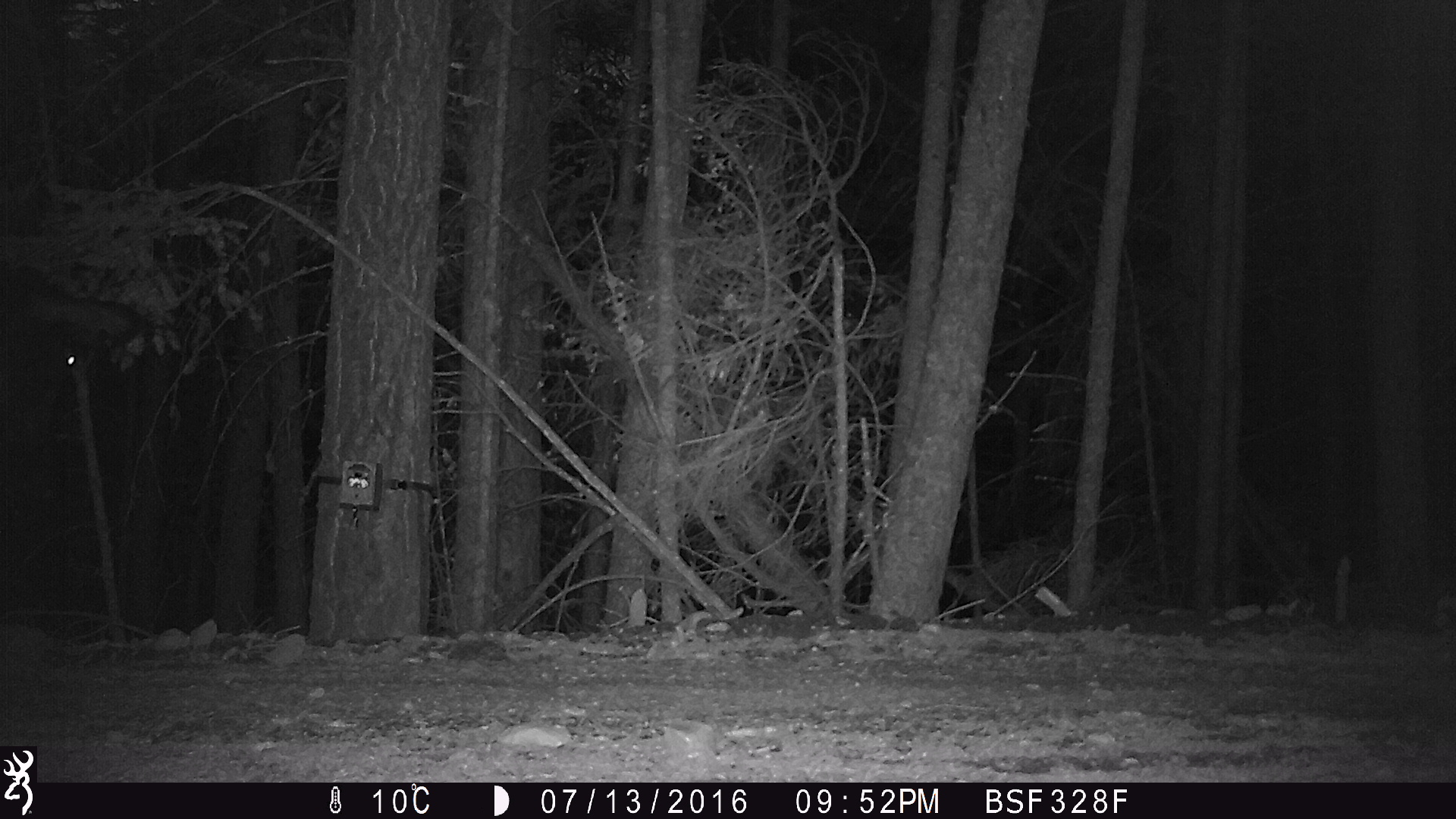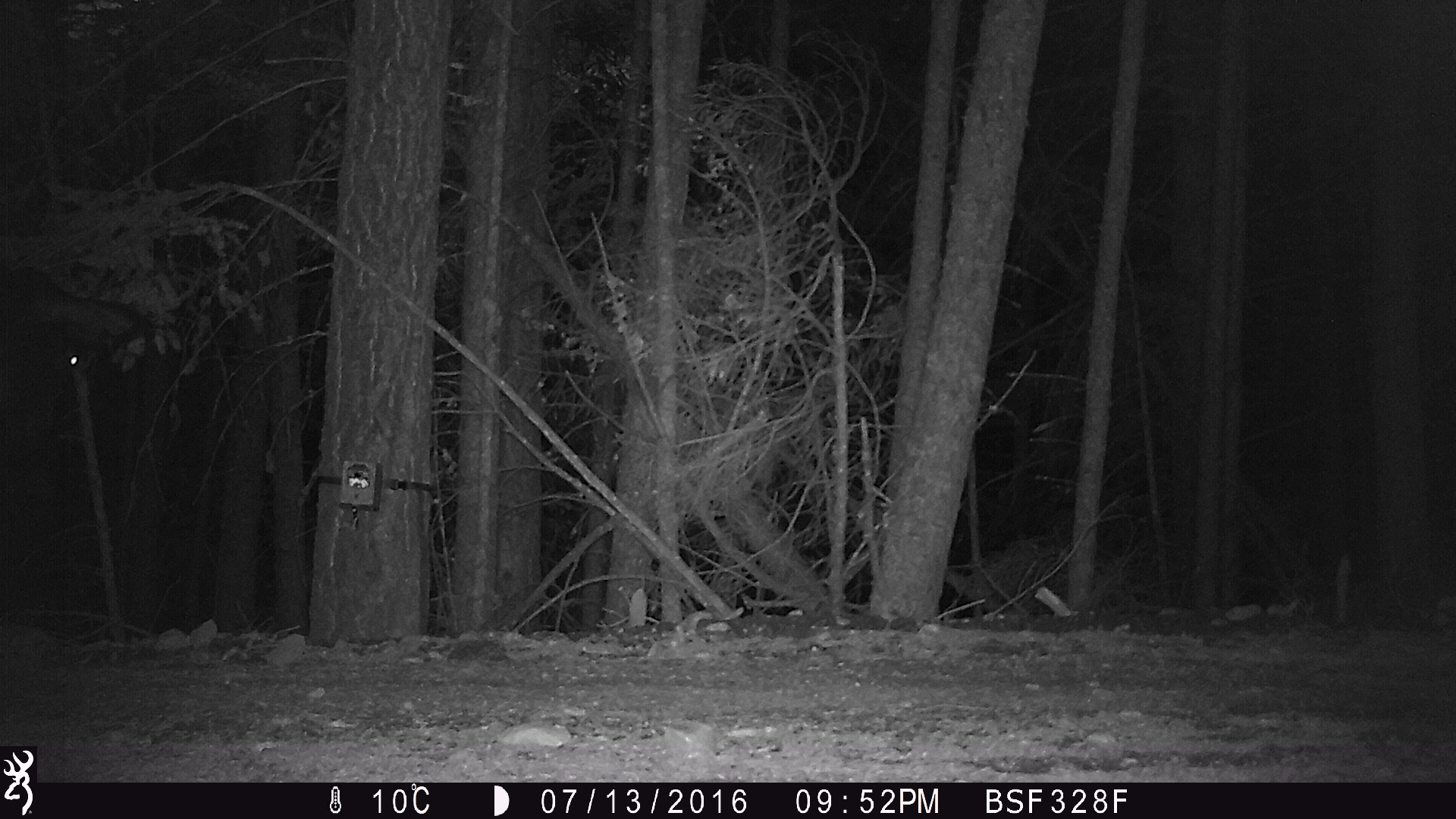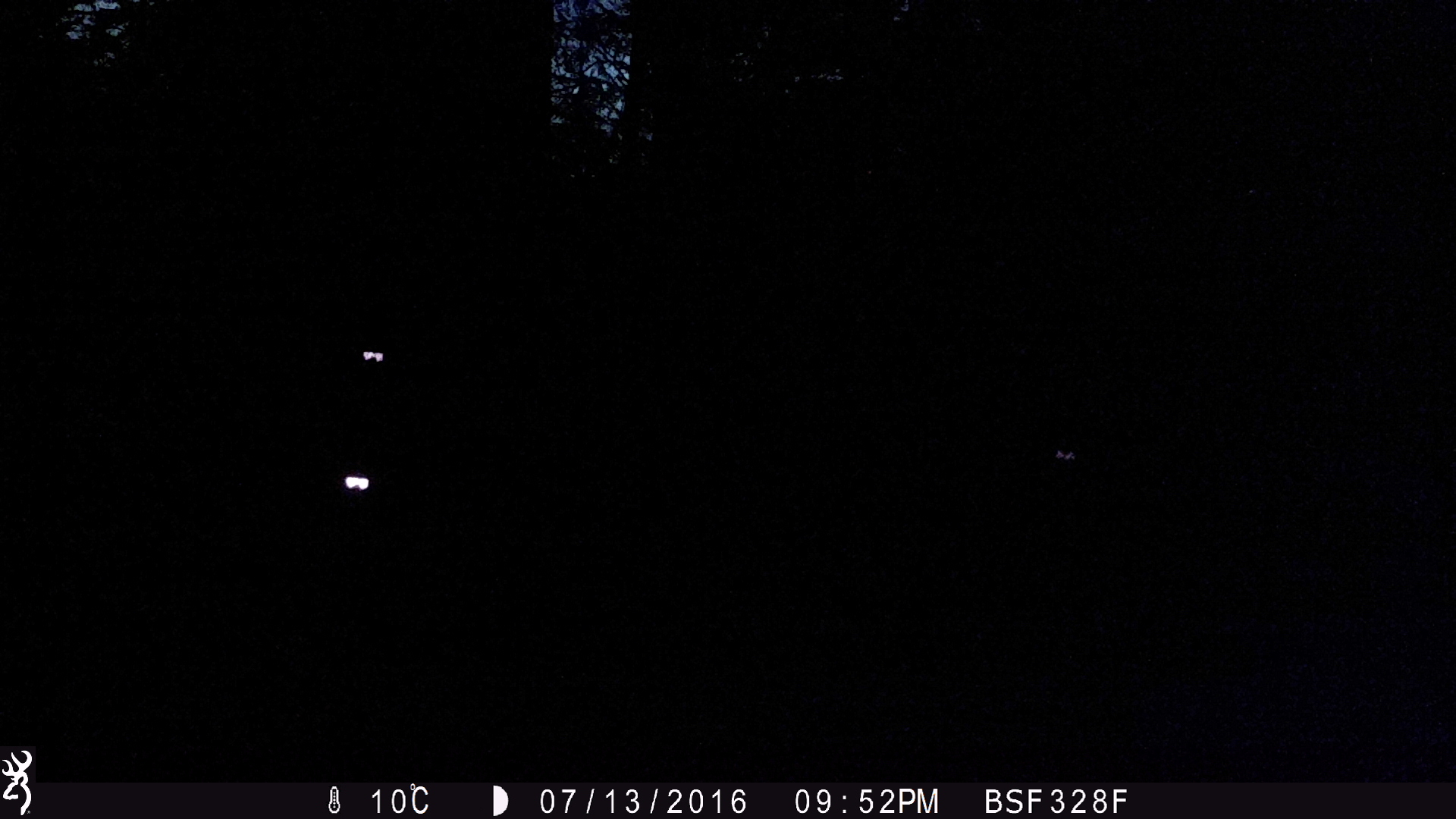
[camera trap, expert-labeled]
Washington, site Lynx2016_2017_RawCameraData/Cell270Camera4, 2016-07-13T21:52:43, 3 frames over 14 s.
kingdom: Animalia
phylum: Chordata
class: Mammalia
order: Artiodactyla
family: Bovidae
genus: Bos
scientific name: Bos taurus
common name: domestic cattle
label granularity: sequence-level